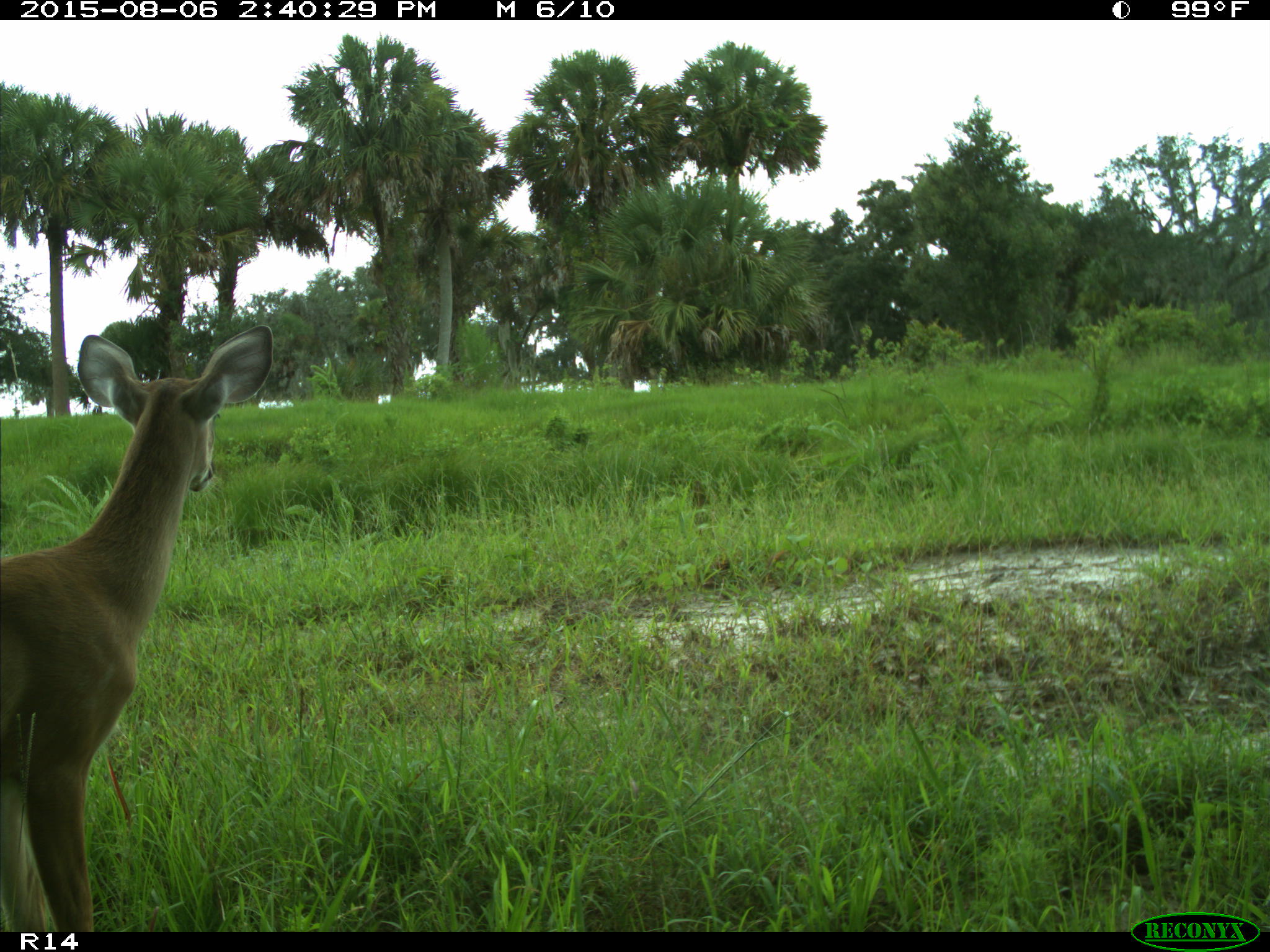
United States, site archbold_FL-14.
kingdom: Animalia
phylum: Chordata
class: Mammalia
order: Artiodactyla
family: Cervidae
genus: Odocoileus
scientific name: Odocoileus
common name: deer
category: unidentified deer